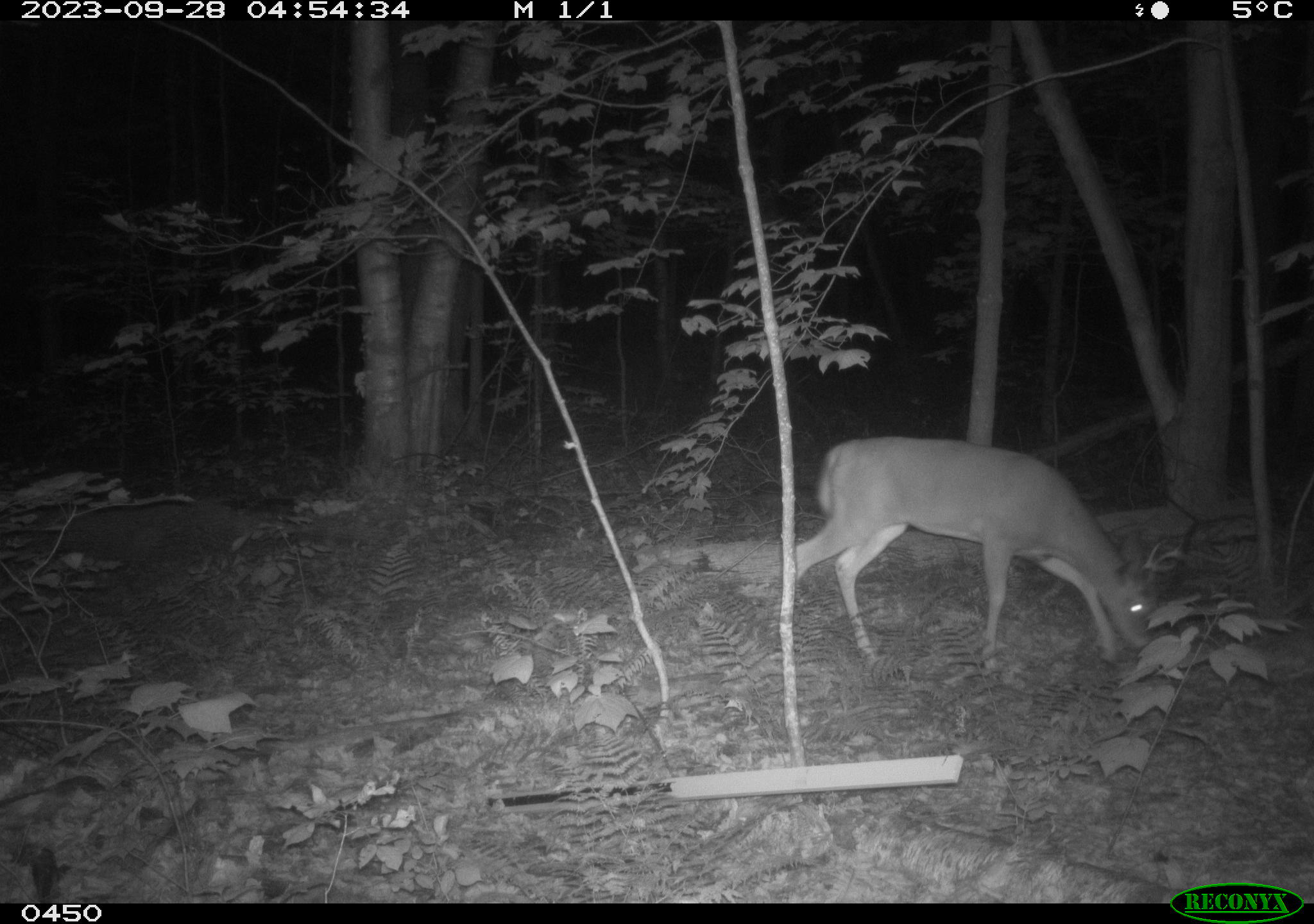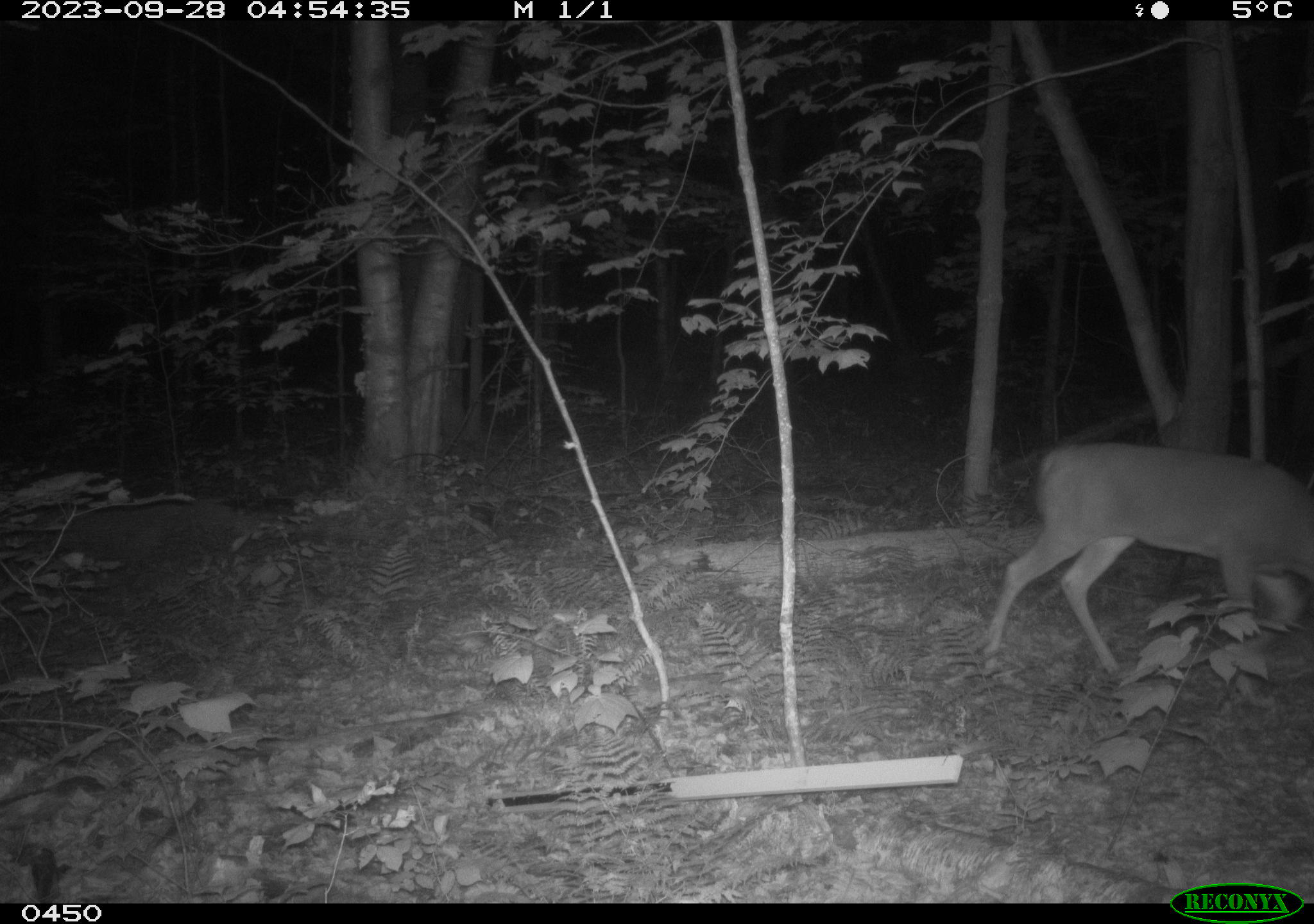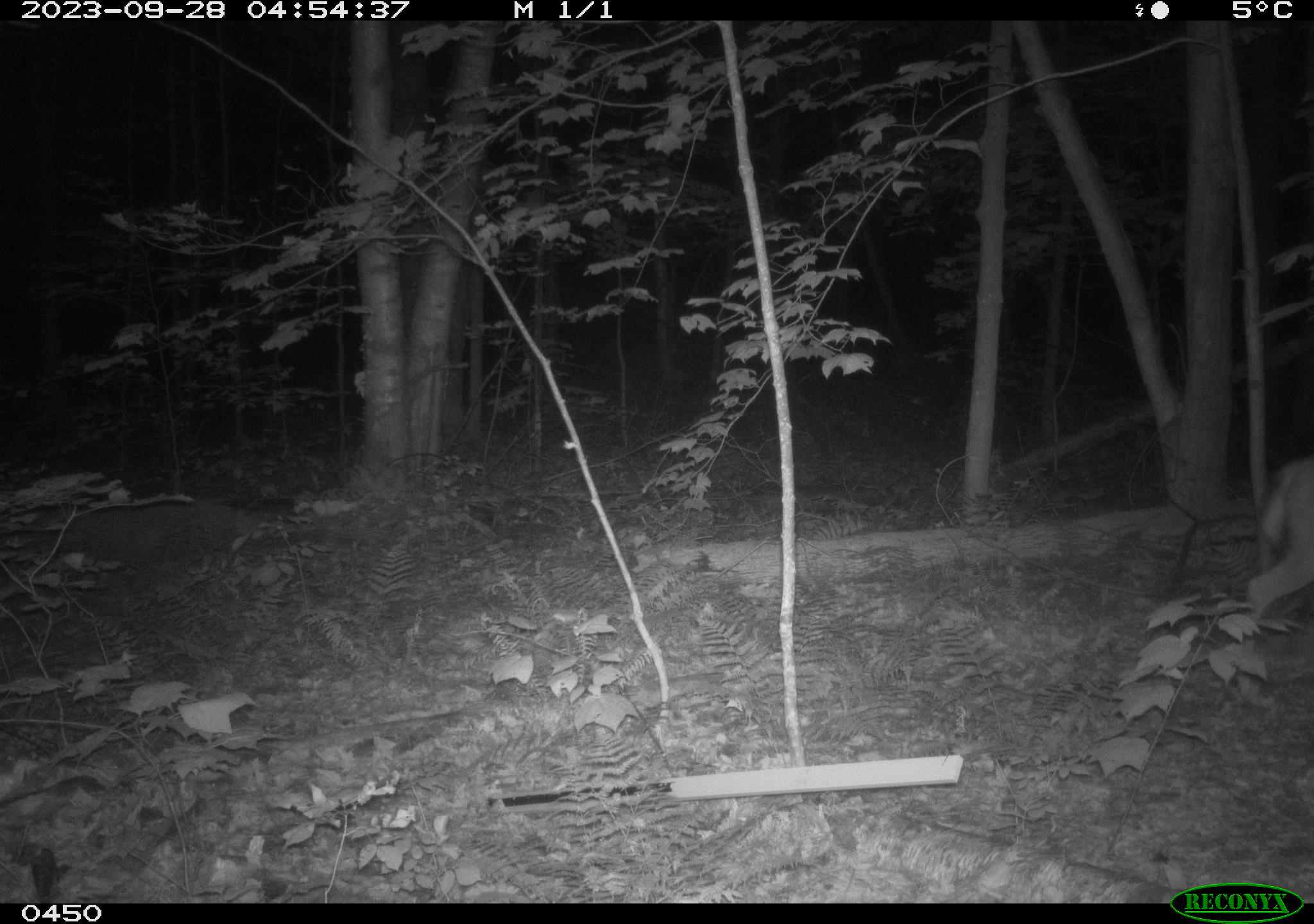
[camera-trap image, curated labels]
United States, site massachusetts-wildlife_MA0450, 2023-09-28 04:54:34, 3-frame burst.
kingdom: Animalia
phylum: Chordata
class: Mammalia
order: Artiodactyla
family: Cervidae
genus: Odocoileus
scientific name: Odocoileus virginianus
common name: white-tailed deer